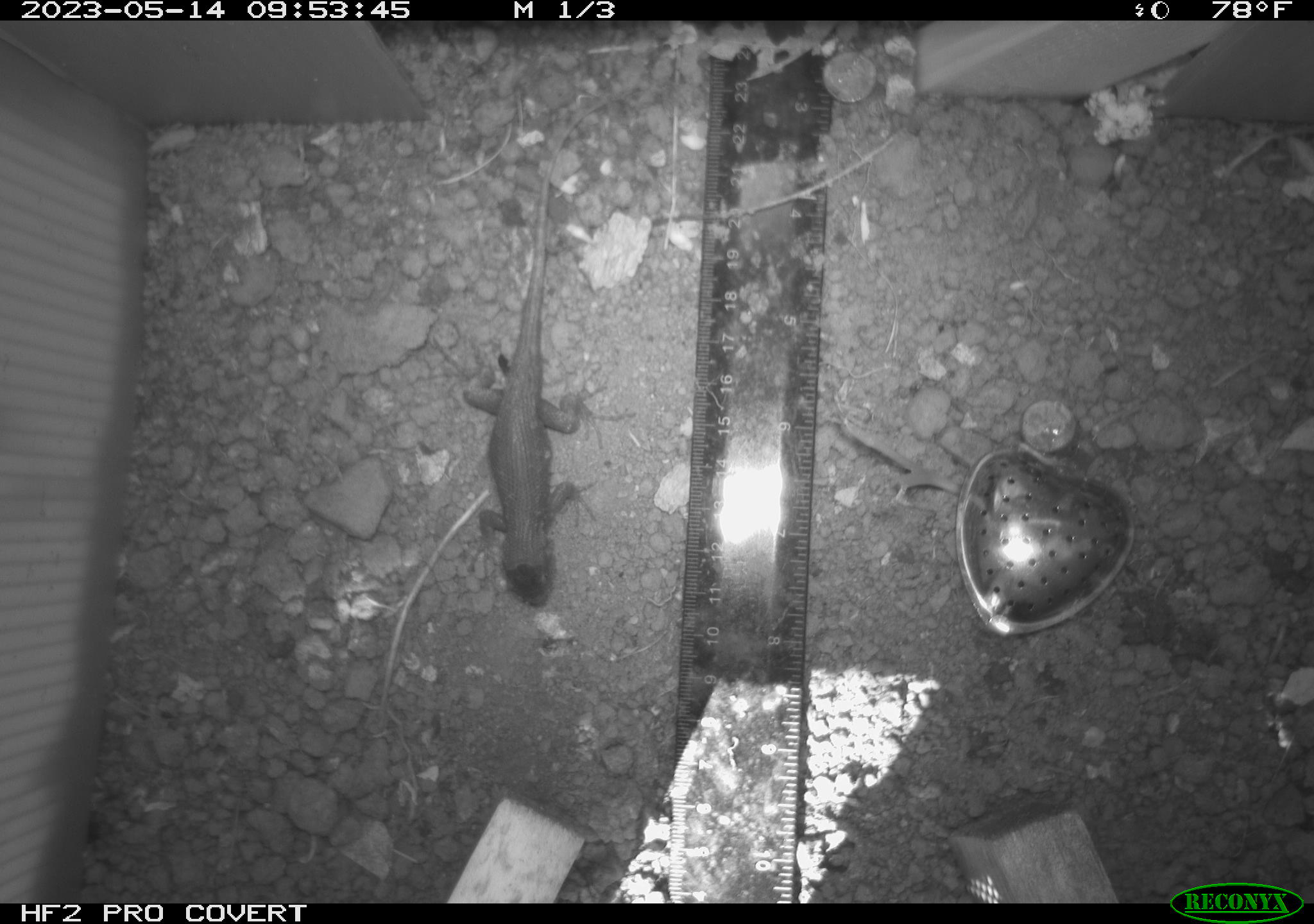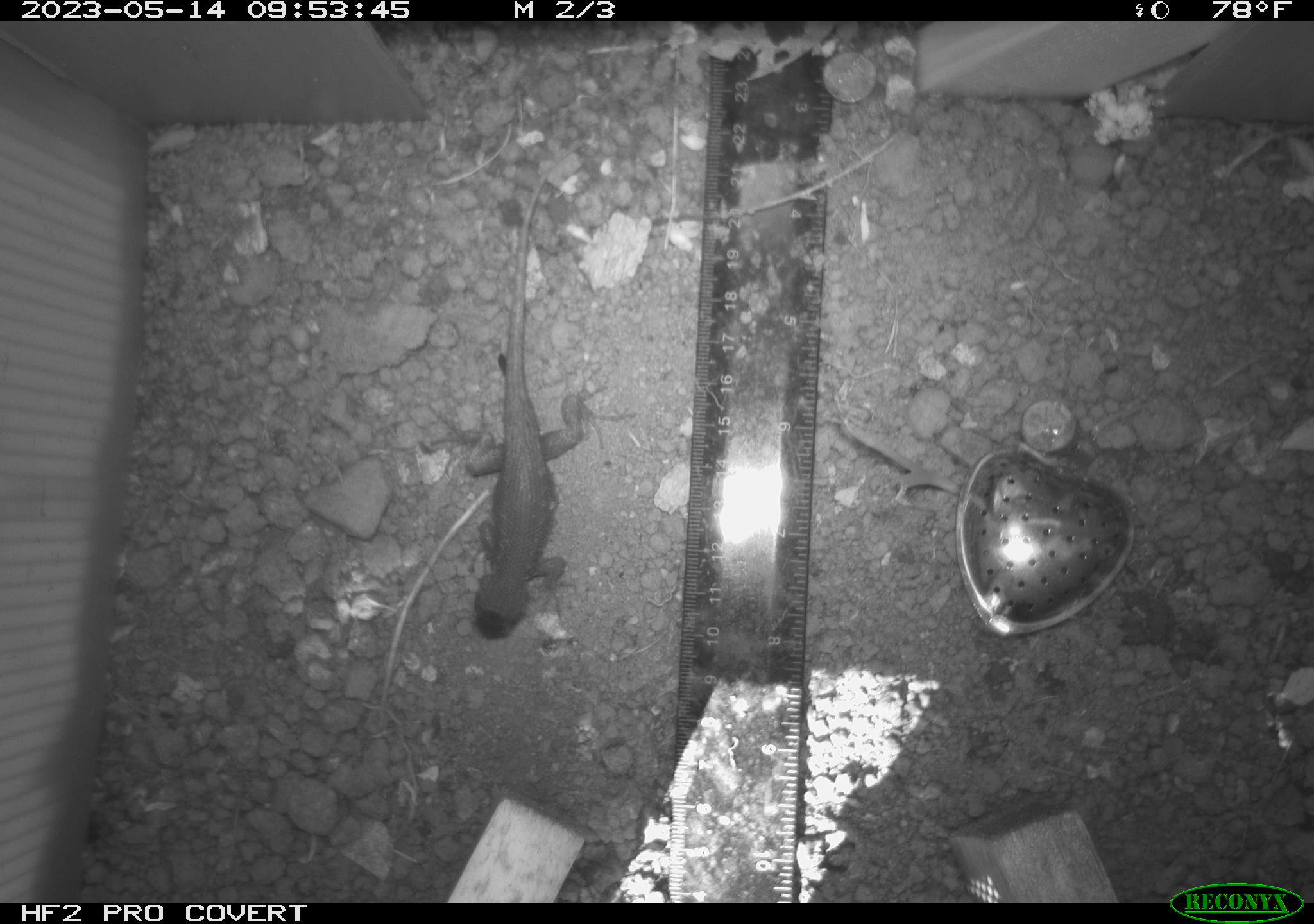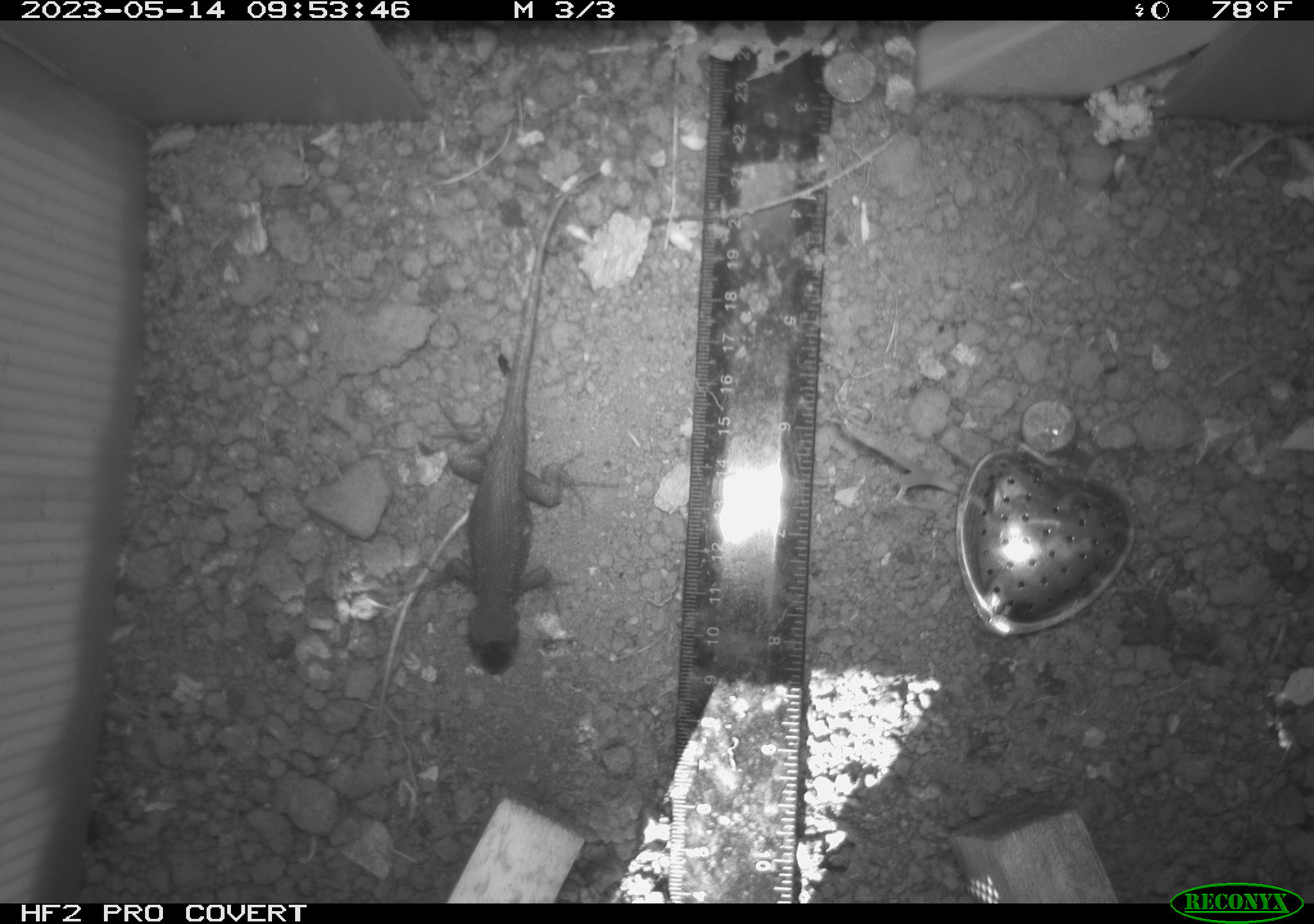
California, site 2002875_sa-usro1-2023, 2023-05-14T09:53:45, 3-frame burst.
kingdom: Animalia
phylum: Chordata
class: Reptilia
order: Squamata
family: Phrynosomatidae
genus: Sceloporus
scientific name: Sceloporus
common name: spiny lizards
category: sceloporus species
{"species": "sceloporus species (spiny lizards) (Sceloporus)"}